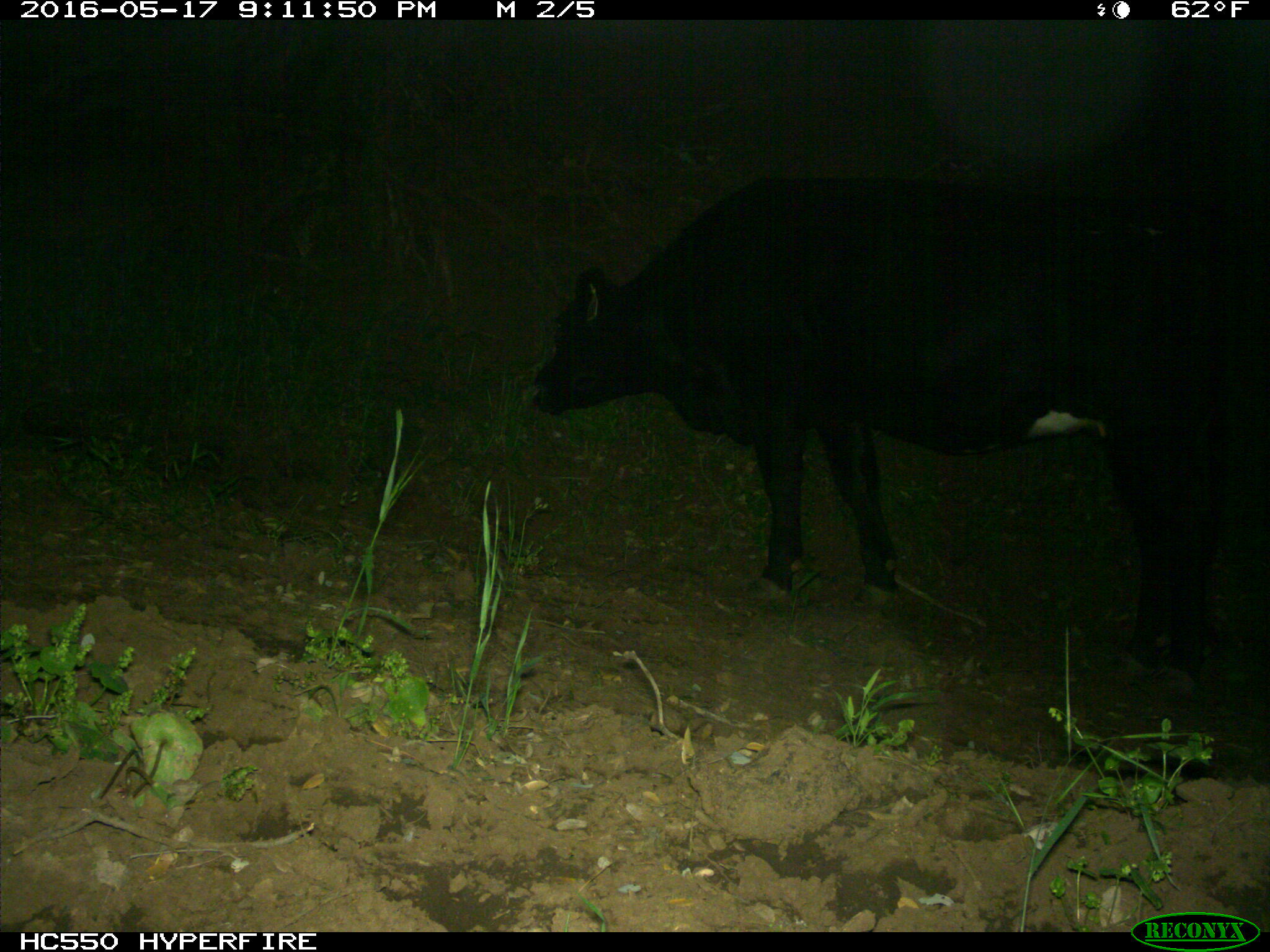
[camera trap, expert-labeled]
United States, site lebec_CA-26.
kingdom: Animalia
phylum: Chordata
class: Mammalia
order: Artiodactyla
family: Bovidae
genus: Bos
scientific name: Bos taurus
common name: domestic cow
Bos taurus (domestic cow).